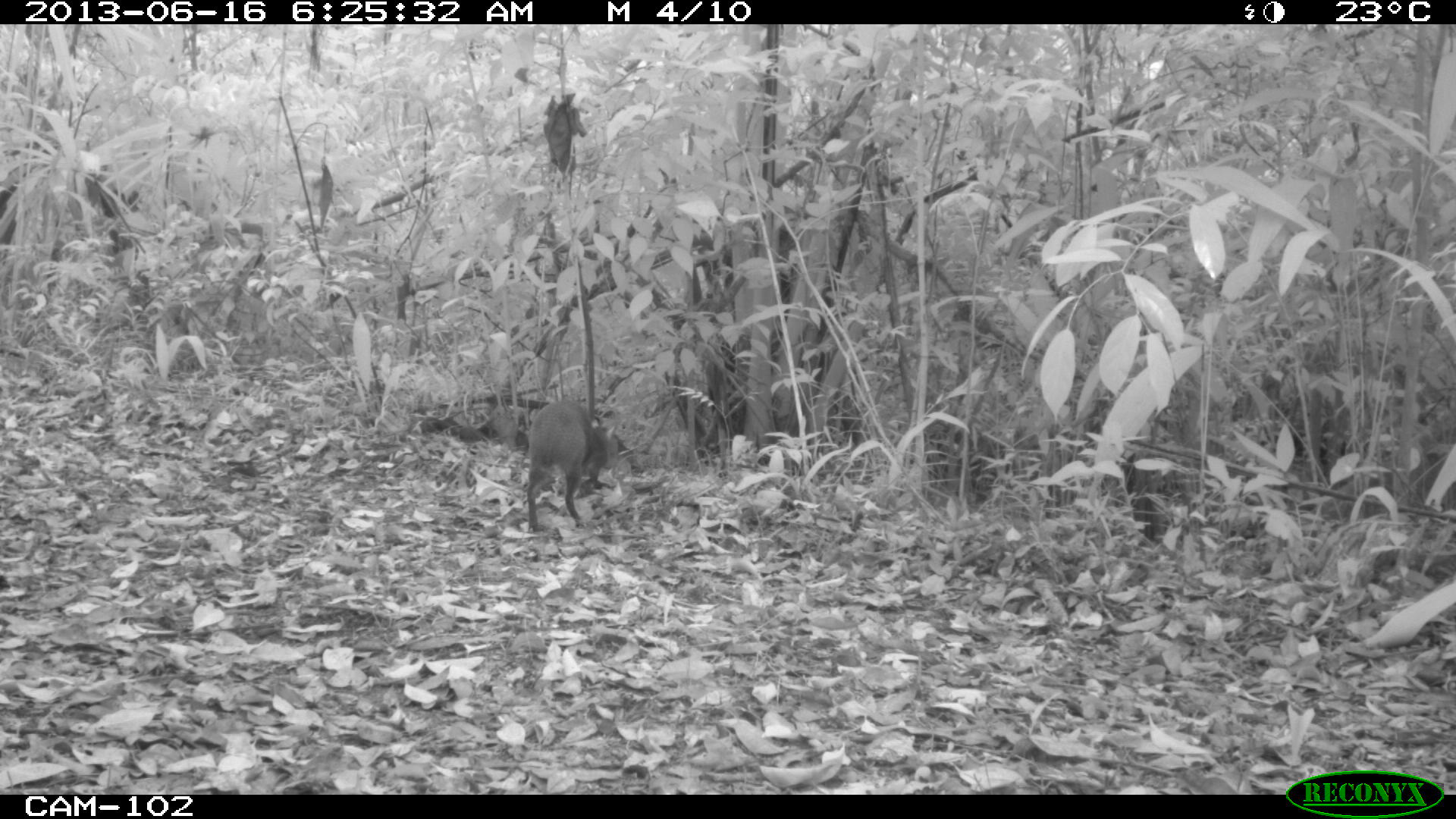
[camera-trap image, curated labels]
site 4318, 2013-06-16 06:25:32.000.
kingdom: Animalia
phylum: Chordata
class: Mammalia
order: Rodentia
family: Dasyproctidae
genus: Dasyprocta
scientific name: Dasyprocta punctata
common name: central american agouti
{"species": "Dasyprocta punctata (central american agouti)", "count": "1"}